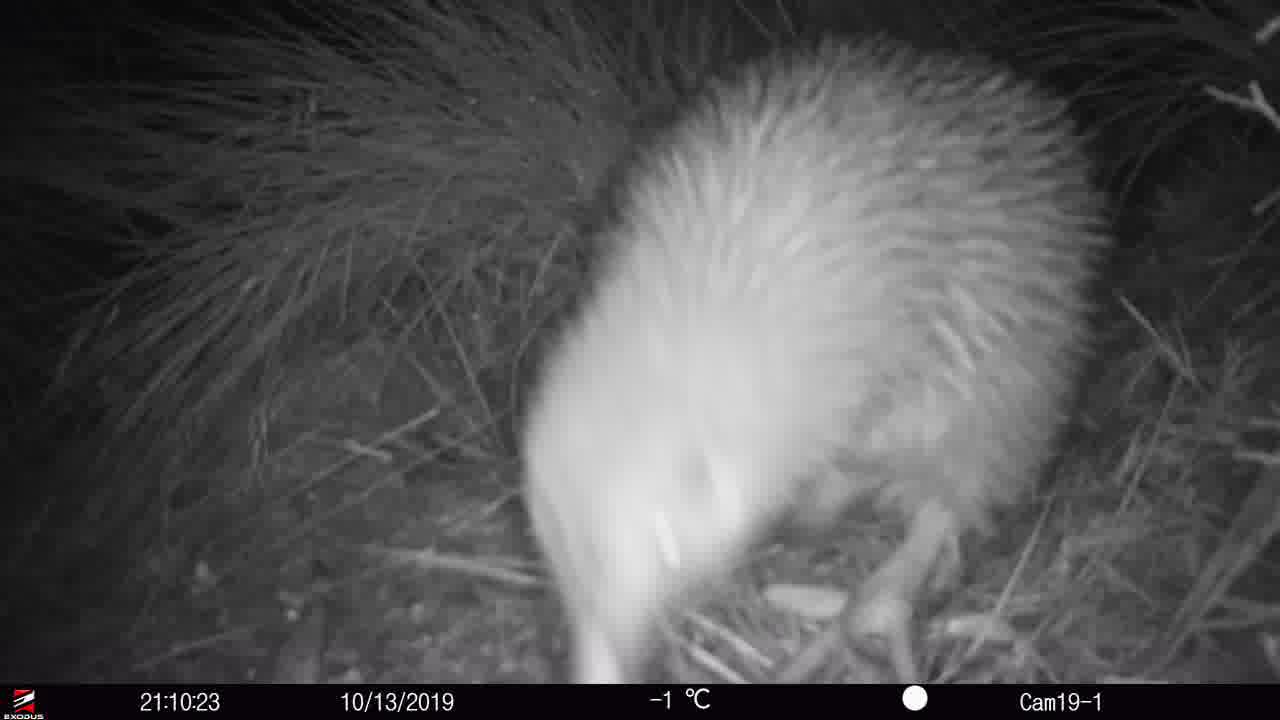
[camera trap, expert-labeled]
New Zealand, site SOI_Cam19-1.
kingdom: Animalia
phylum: Chordata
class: Aves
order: Apterygiformes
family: Apterygidae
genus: Apteryx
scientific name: Apteryx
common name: kiwi